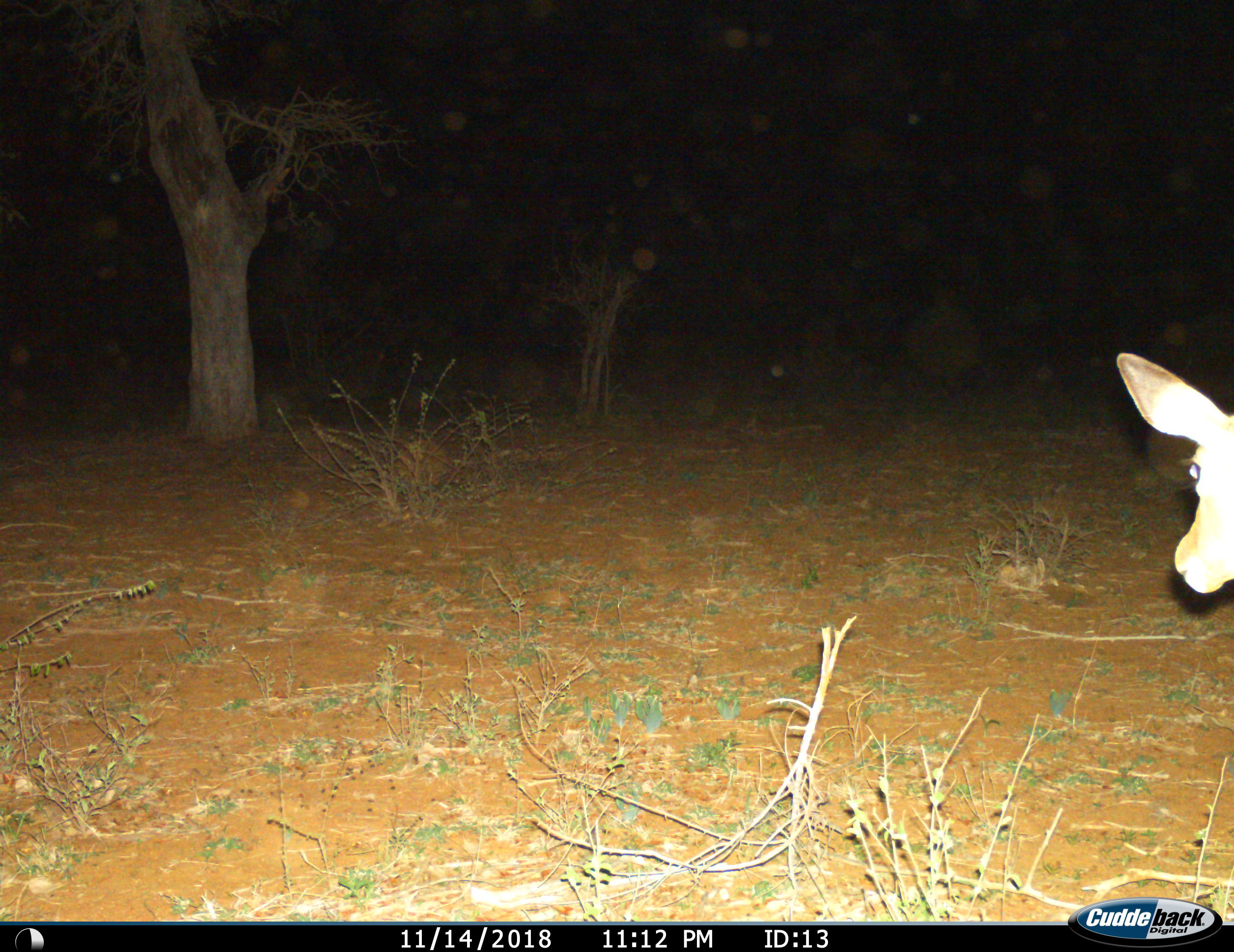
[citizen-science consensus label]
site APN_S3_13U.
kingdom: Animalia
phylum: Chordata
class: Mammalia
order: Artiodactyla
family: Bovidae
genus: Aepyceros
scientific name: Aepyceros melampus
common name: impala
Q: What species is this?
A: Impala (Aepyceros melampus).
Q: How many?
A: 1.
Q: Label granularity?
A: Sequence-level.